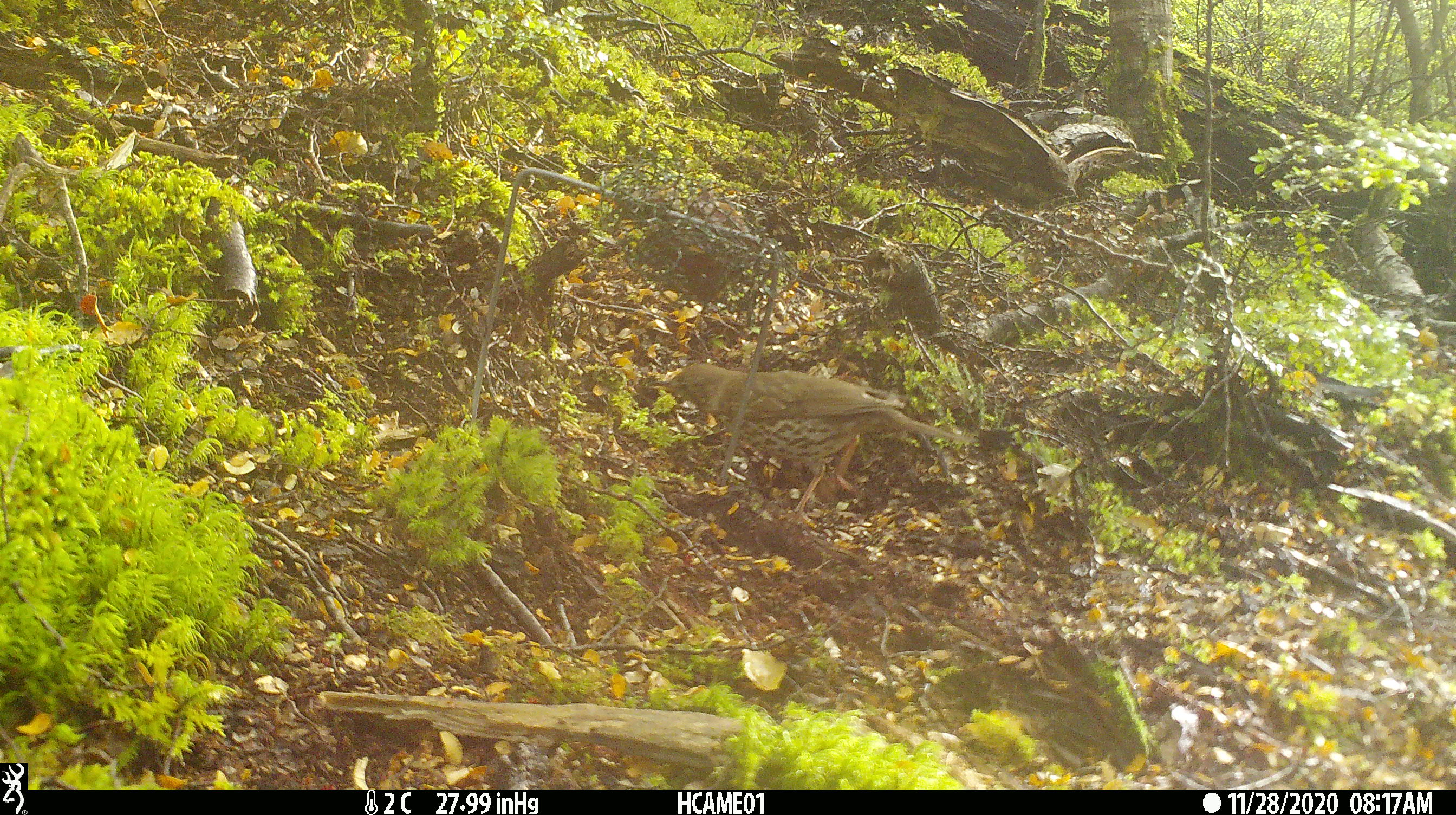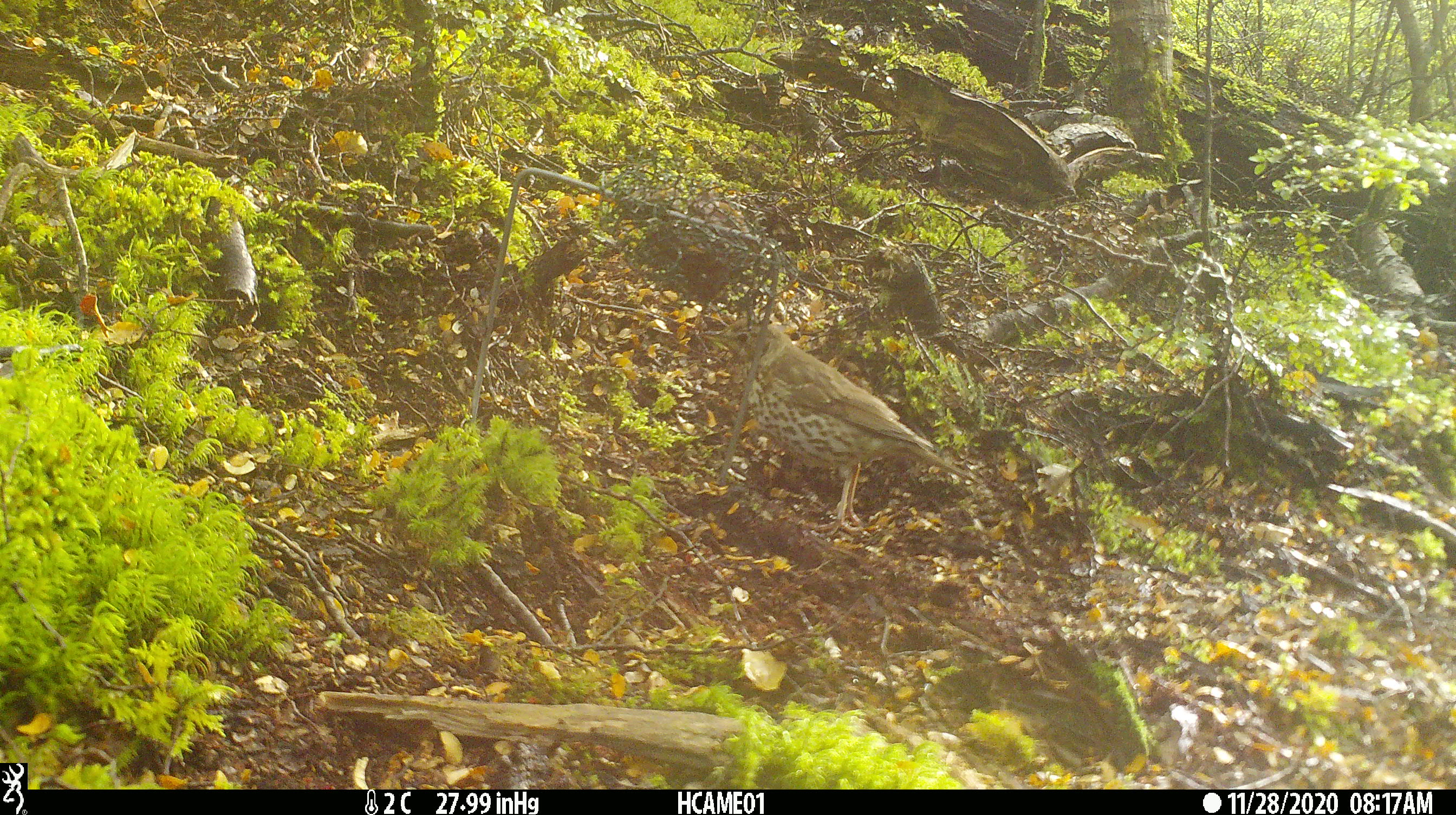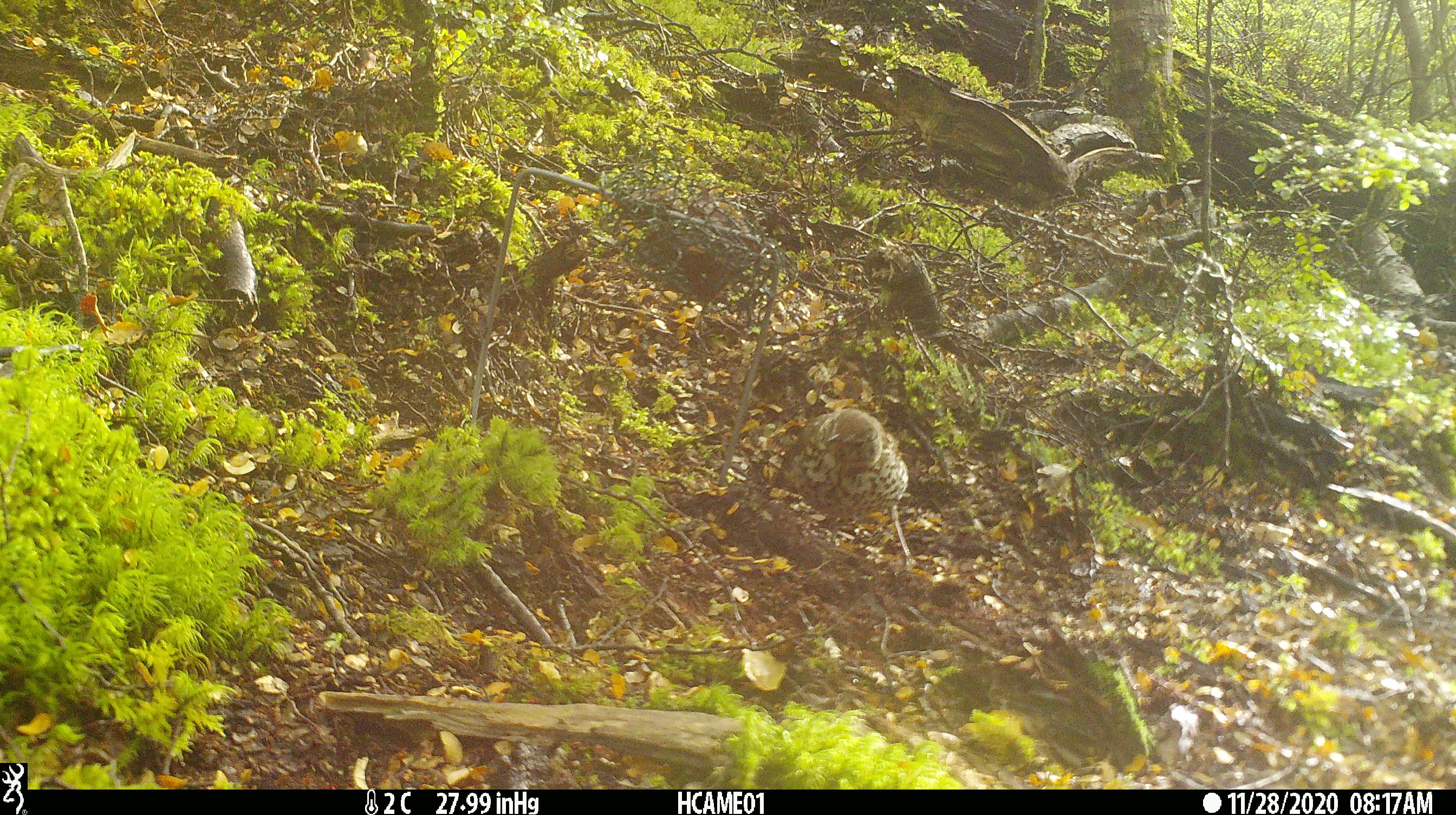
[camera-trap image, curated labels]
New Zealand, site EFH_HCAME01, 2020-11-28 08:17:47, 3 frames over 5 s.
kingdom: Animalia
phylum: Chordata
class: Aves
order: Passeriformes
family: Turdidae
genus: Turdus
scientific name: Turdus philomelos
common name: song thrush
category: thrush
Thrush (song thrush) (Turdus philomelos).